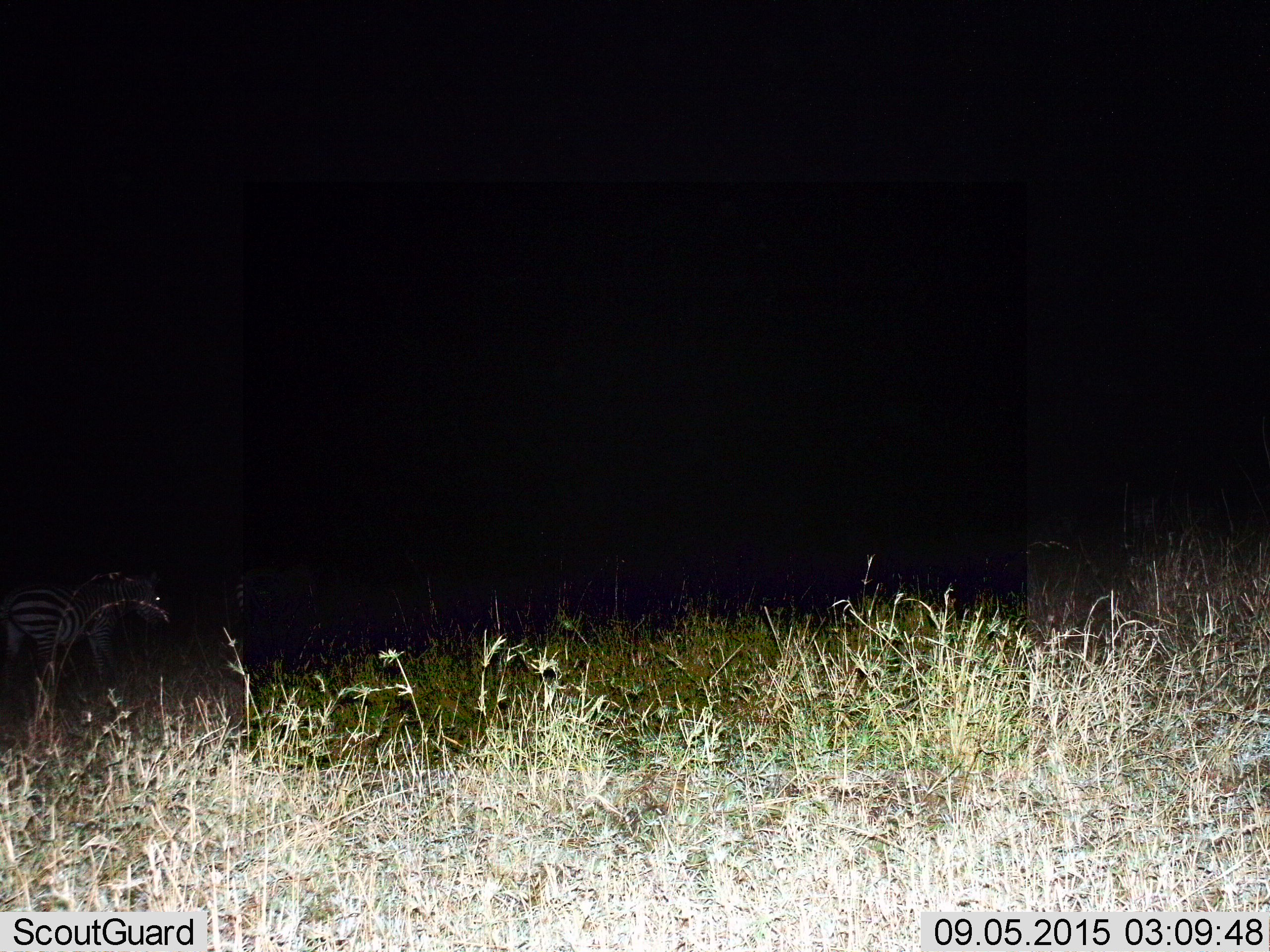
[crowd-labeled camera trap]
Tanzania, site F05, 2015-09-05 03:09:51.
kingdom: Animalia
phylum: Chordata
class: Mammalia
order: Perissodactyla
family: Equidae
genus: Equus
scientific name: Equus quagga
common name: plains zebra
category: zebra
Zebra (plains zebra) (Equus quagga), count 1. Behavior (volunteer vote fractions): standing 46%, resting 0%, moving 62%, interacting 8%. Young present (vote fraction): 0%. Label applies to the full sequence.